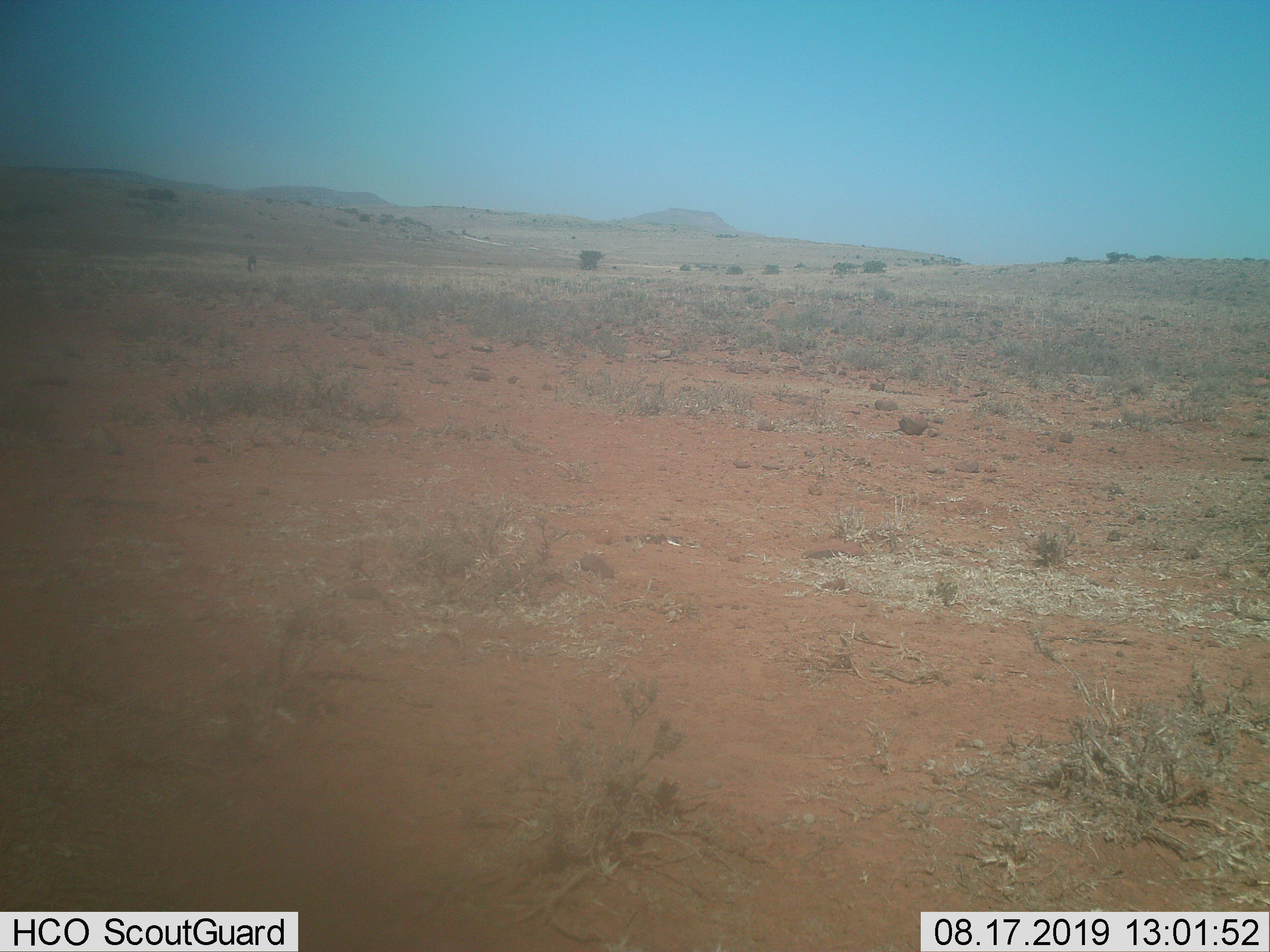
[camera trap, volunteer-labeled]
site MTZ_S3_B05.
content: unidentified animal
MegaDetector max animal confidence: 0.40